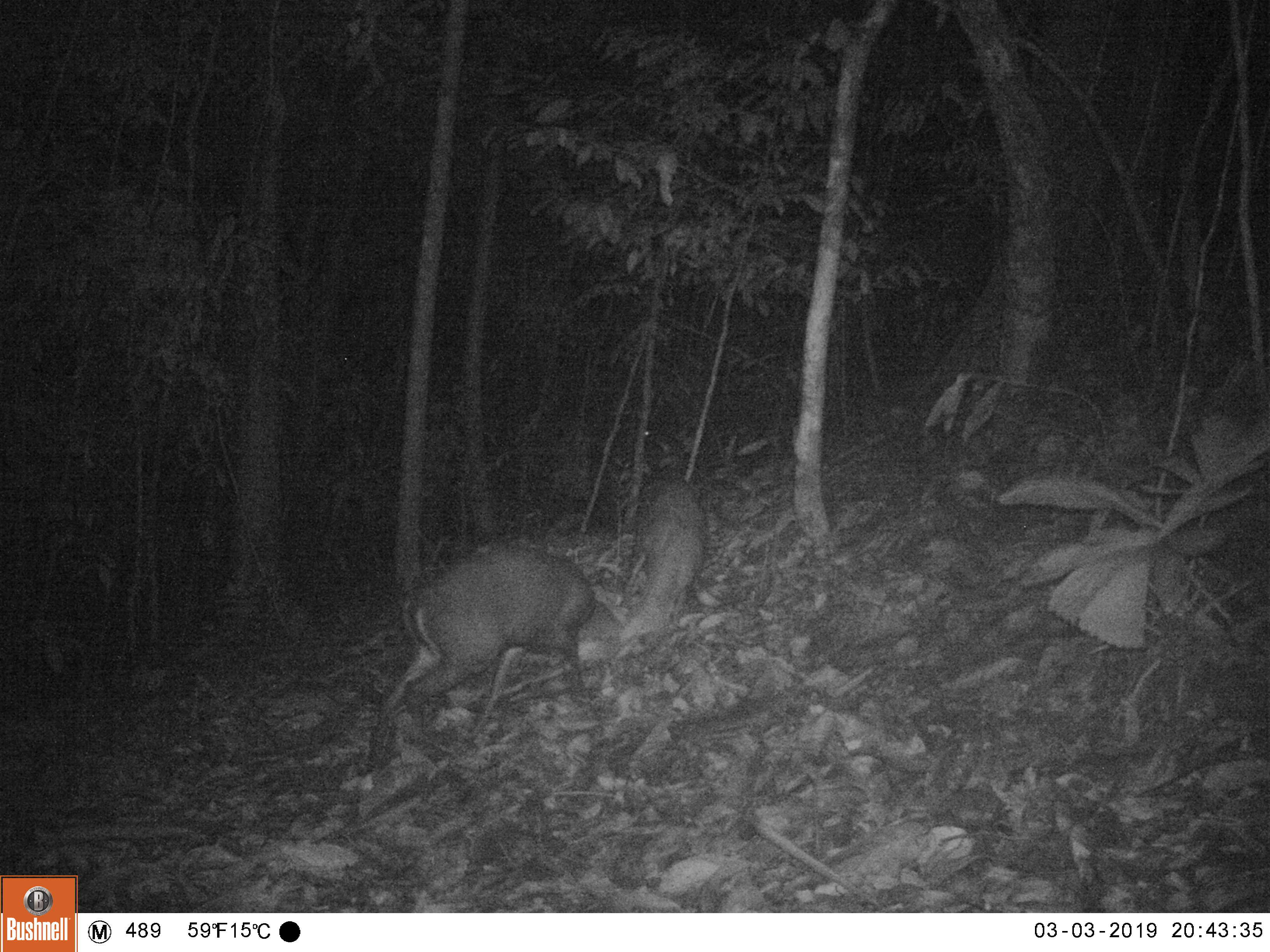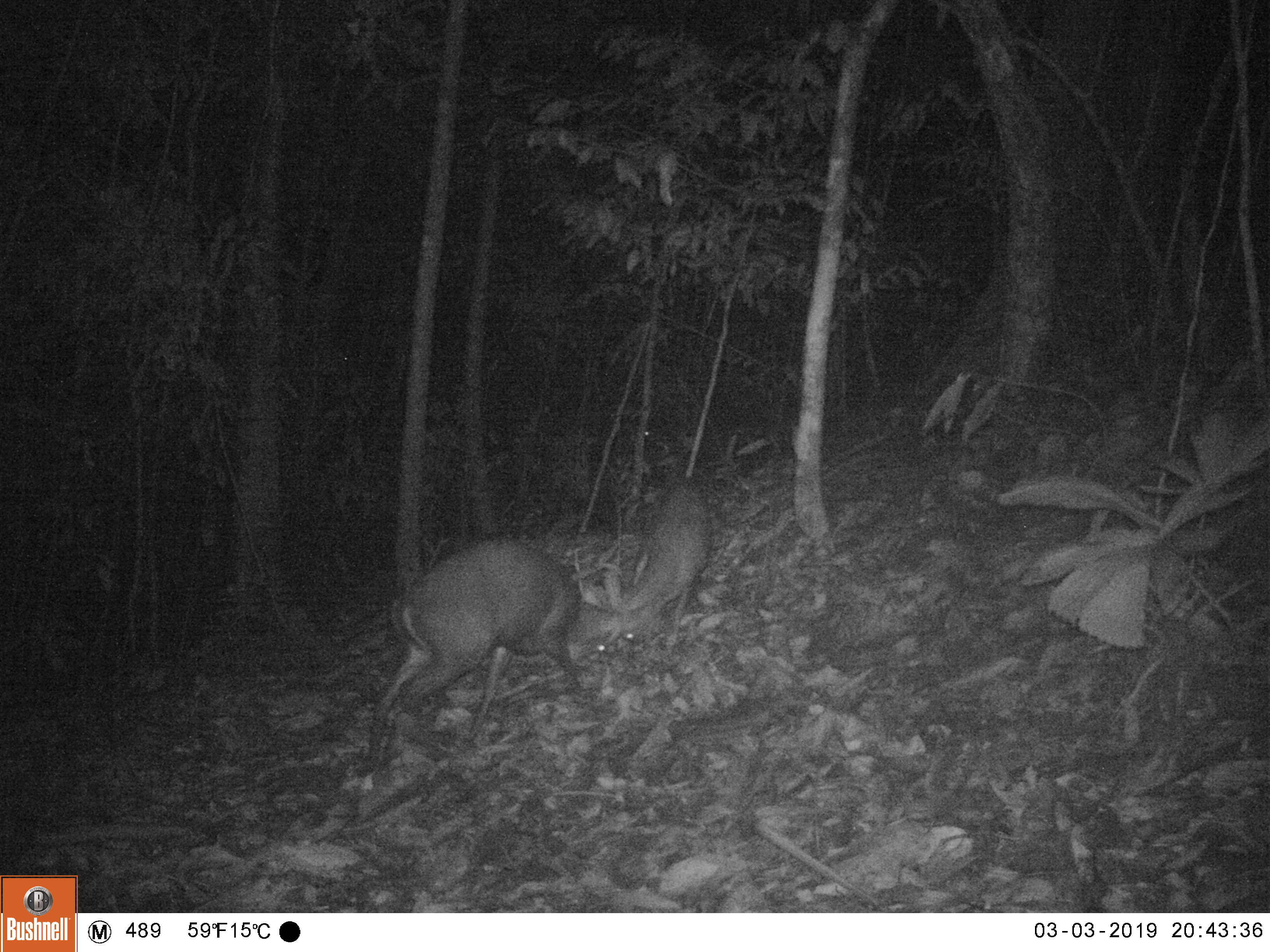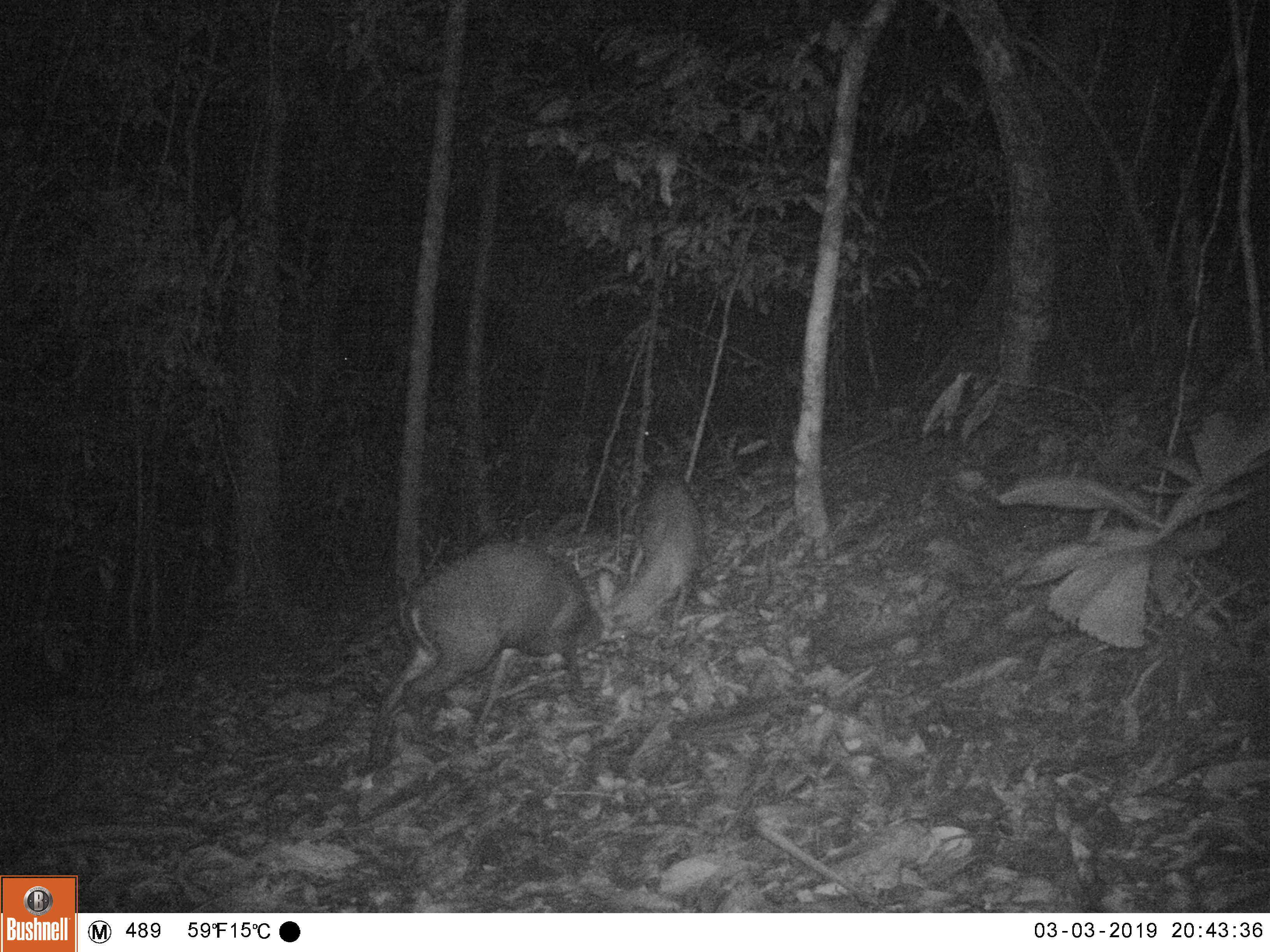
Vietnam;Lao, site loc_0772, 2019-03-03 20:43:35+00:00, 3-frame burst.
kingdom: Animalia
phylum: Chordata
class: Mammalia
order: Artiodactyla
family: Cervidae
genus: Muntiacus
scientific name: Muntiacus rooseveltorum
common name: roosevelt's muntjac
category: roosevelts muntjac group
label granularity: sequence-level